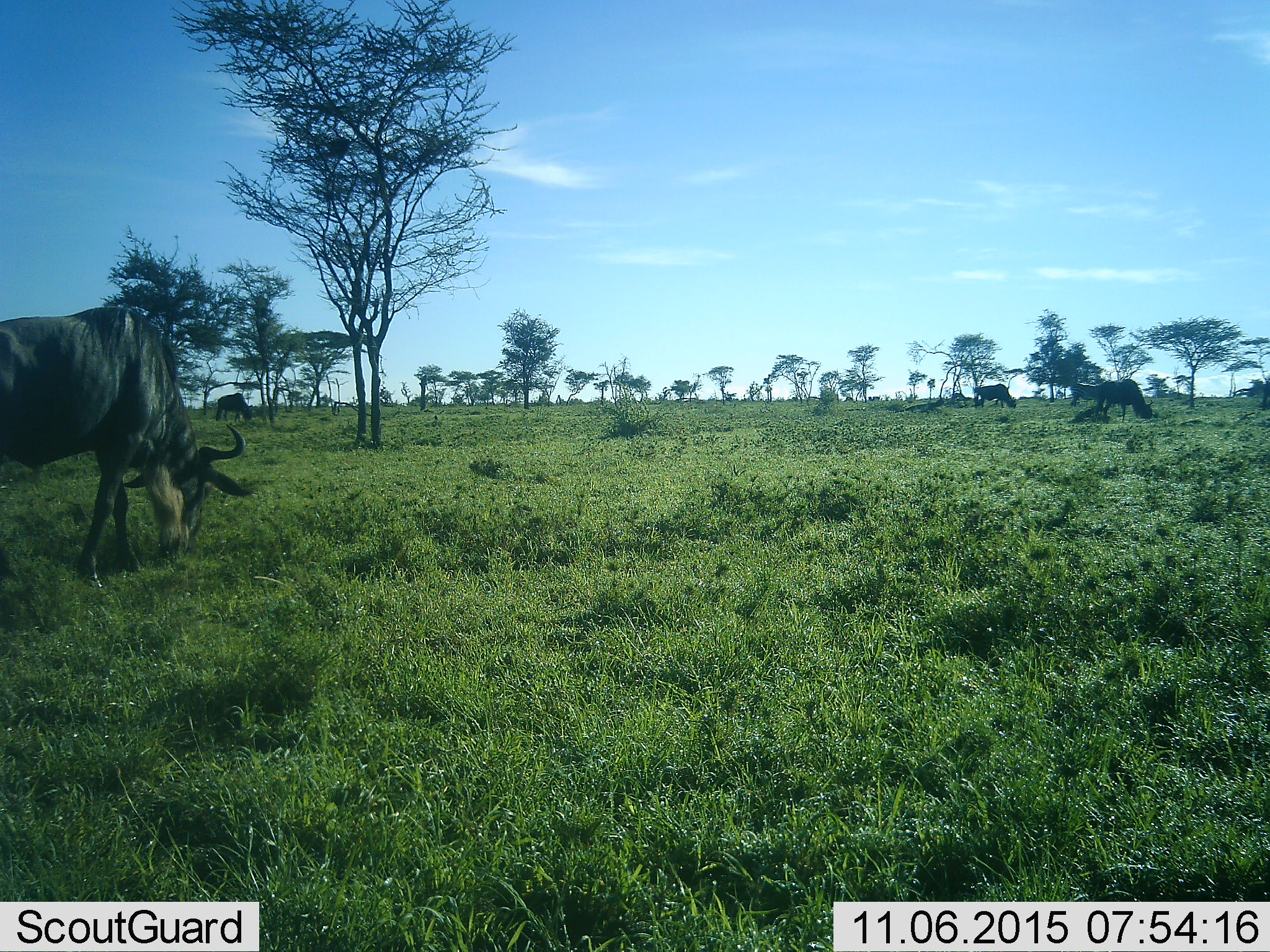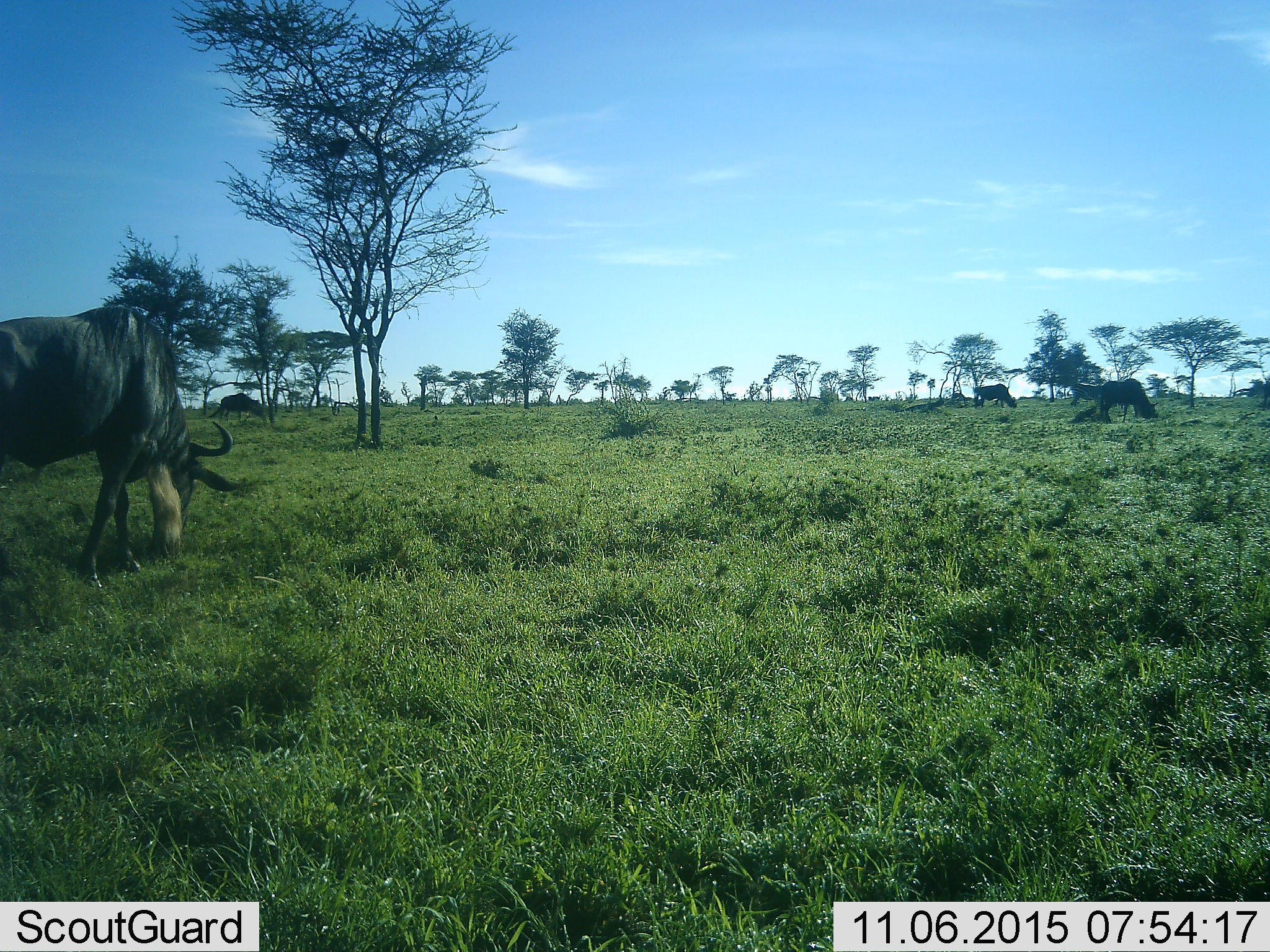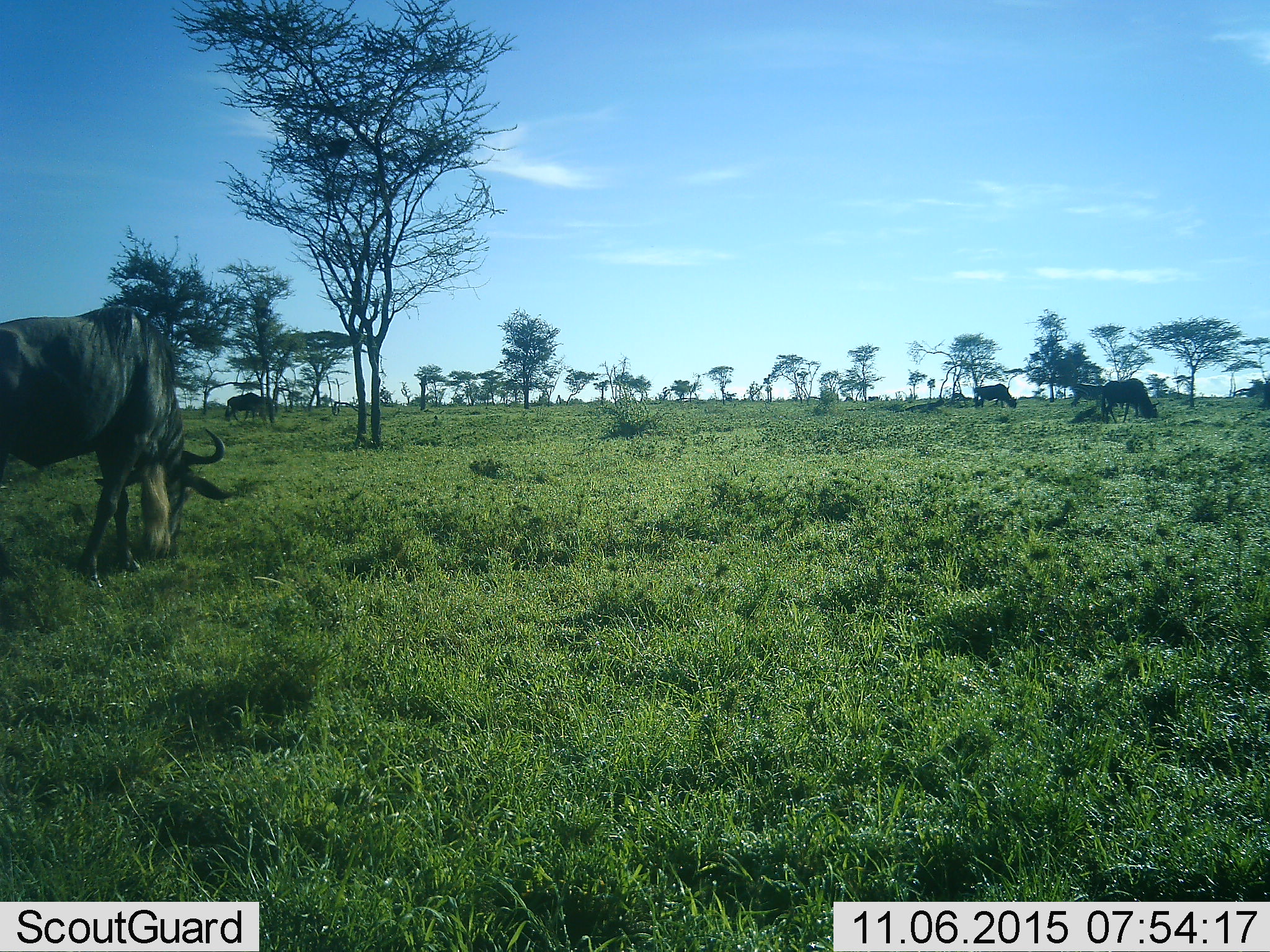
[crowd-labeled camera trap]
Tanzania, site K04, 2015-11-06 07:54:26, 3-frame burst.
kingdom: Animalia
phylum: Chordata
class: Mammalia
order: Artiodactyla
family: Bovidae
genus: Connochaetes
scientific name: Connochaetes taurinus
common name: blue wildebeest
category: wildebeest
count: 4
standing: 33%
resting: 0%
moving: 33%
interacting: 0%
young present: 0%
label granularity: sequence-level